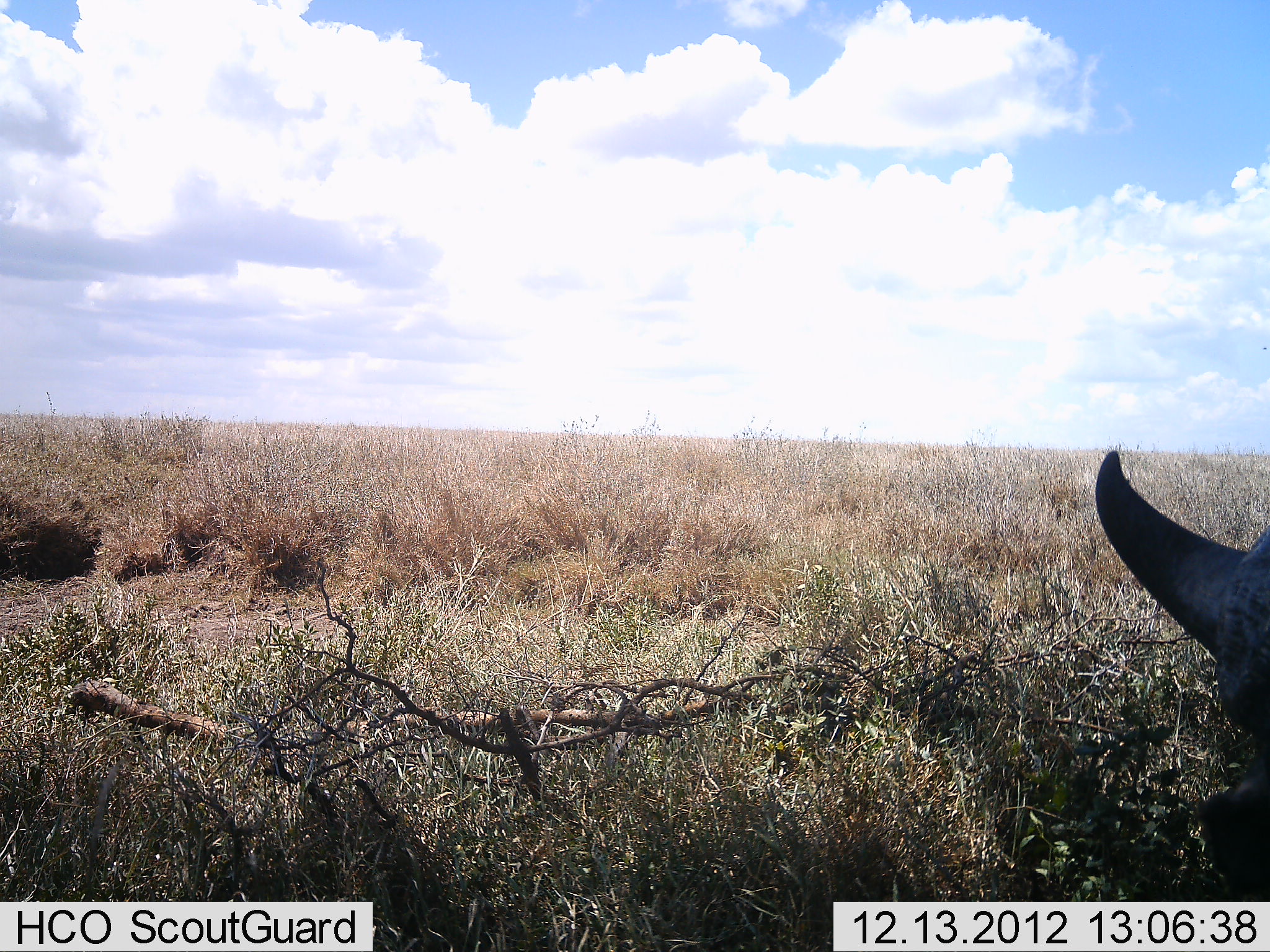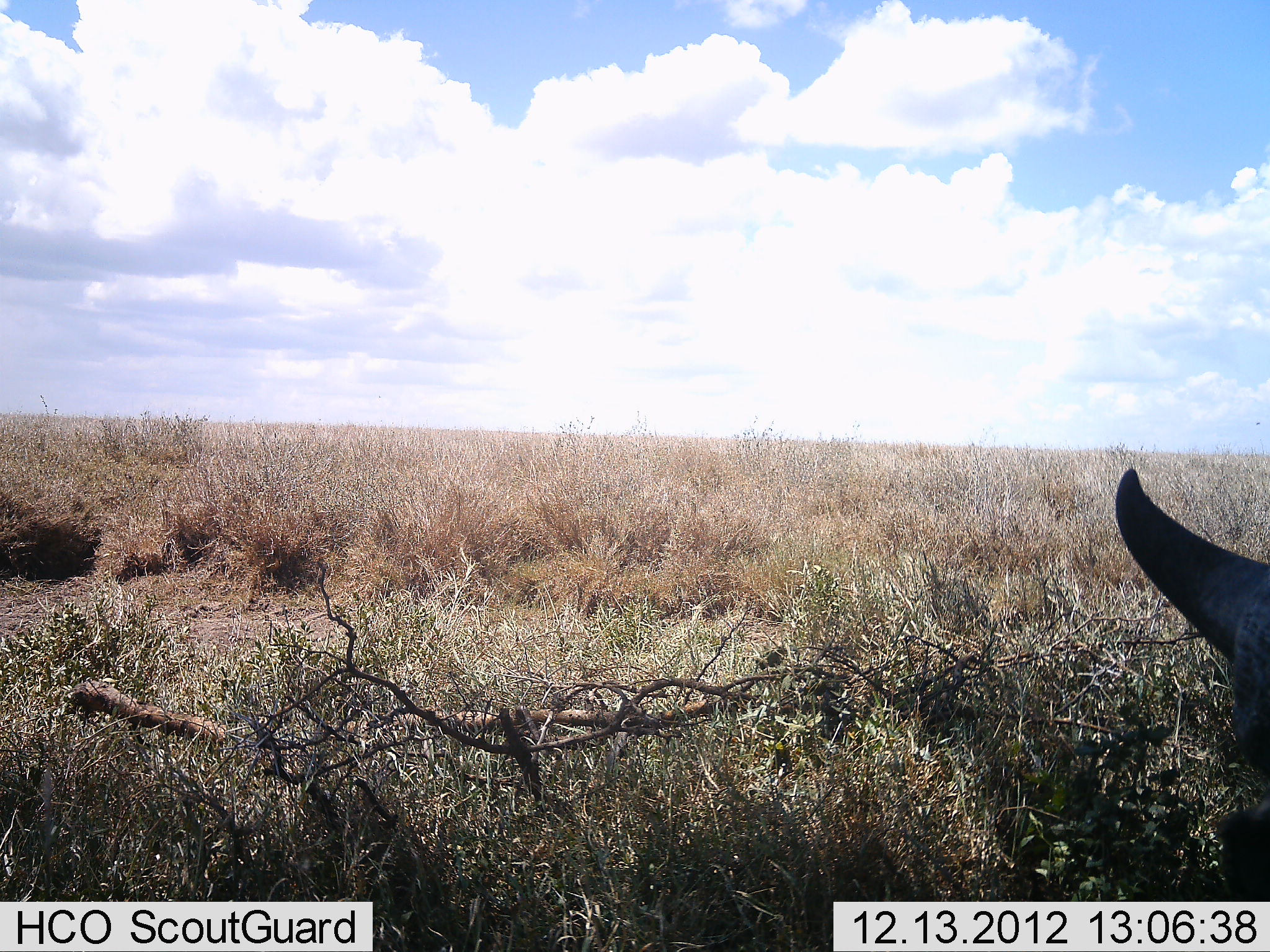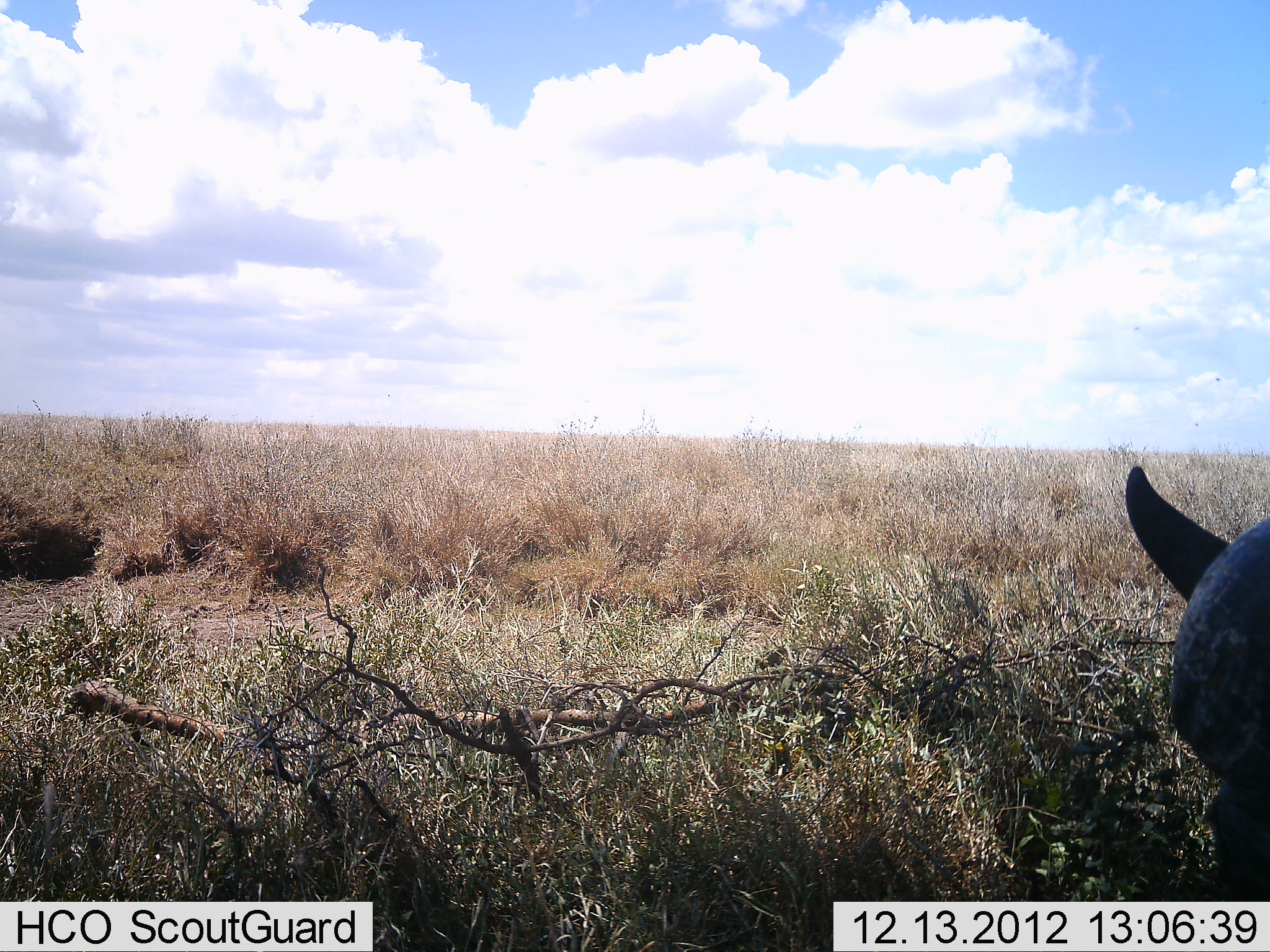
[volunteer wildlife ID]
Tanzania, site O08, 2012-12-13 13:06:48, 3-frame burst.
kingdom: Animalia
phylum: Chordata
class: Mammalia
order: Artiodactyla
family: Bovidae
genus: Syncerus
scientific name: Syncerus caffer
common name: cape buffalo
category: buffalo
Buffalo (cape buffalo) (Syncerus caffer), count 1. Behavior (volunteer vote fractions): standing 60%, resting 40%, moving 0%, interacting 0%. Young present (vote fraction): 0%. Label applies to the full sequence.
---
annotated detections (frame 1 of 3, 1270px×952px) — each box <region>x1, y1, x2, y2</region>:
animal: <region>1091, 450, 1270, 901</region>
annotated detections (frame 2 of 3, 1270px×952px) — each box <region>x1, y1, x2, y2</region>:
animal: <region>1115, 468, 1270, 901</region>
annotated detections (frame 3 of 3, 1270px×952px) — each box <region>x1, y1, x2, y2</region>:
animal: <region>1121, 465, 1270, 901</region>